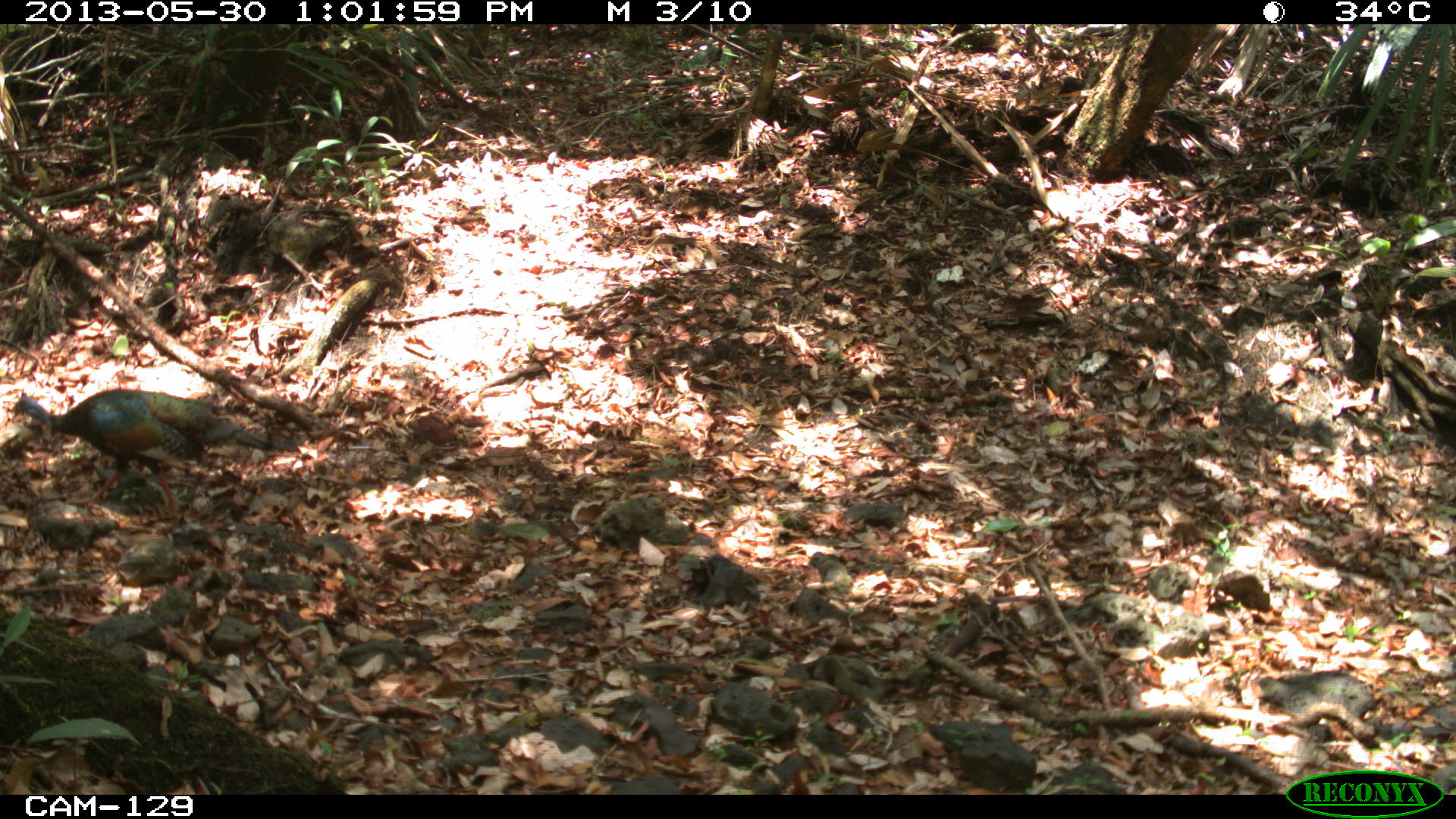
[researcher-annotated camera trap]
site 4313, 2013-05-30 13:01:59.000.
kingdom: Animalia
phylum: Chordata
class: Aves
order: Galliformes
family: Phasianidae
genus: Meleagris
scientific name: Meleagris ocellata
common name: ocellated turkey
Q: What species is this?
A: Meleagris ocellata (ocellated turkey).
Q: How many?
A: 1.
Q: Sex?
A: Male.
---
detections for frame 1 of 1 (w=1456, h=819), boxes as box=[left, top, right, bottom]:
meleagris ocellata: box=[12, 387, 301, 524]